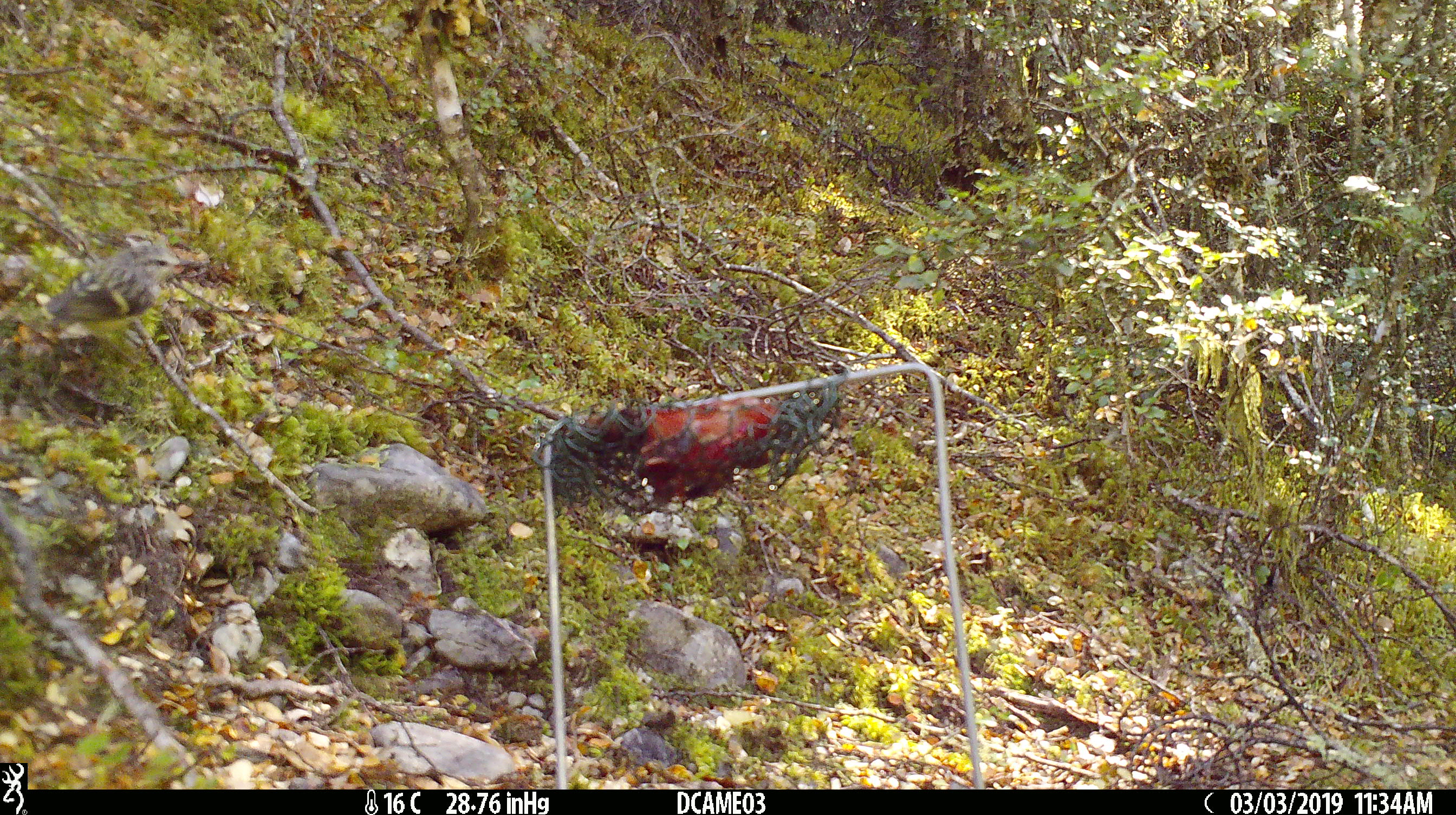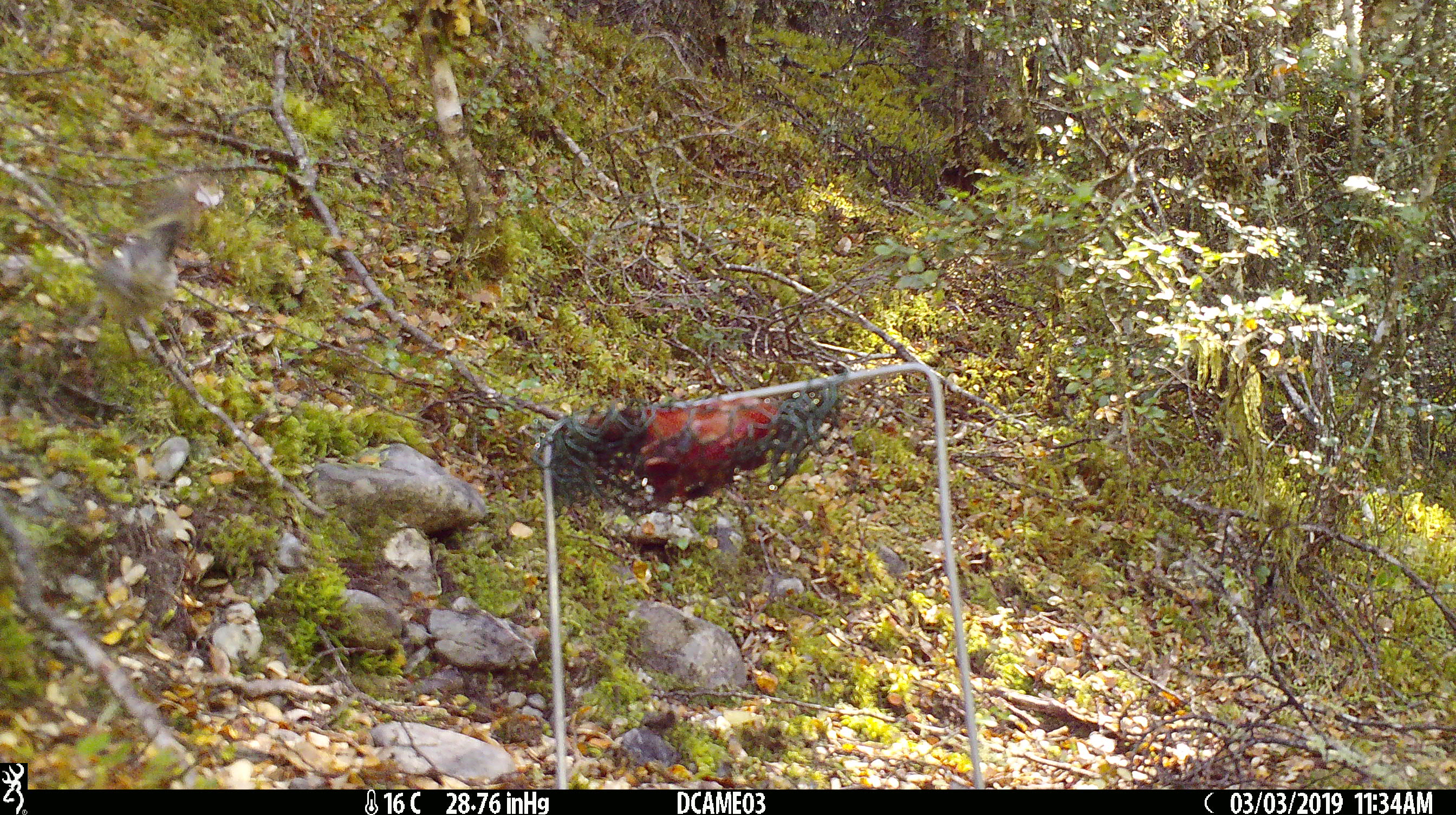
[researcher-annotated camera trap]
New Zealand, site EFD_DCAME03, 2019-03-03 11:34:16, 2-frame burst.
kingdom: Animalia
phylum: Chordata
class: Aves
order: Passeriformes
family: Acanthisittidae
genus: Acanthisitta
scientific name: Acanthisitta chloris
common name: rifleman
Rifleman (Acanthisitta chloris).